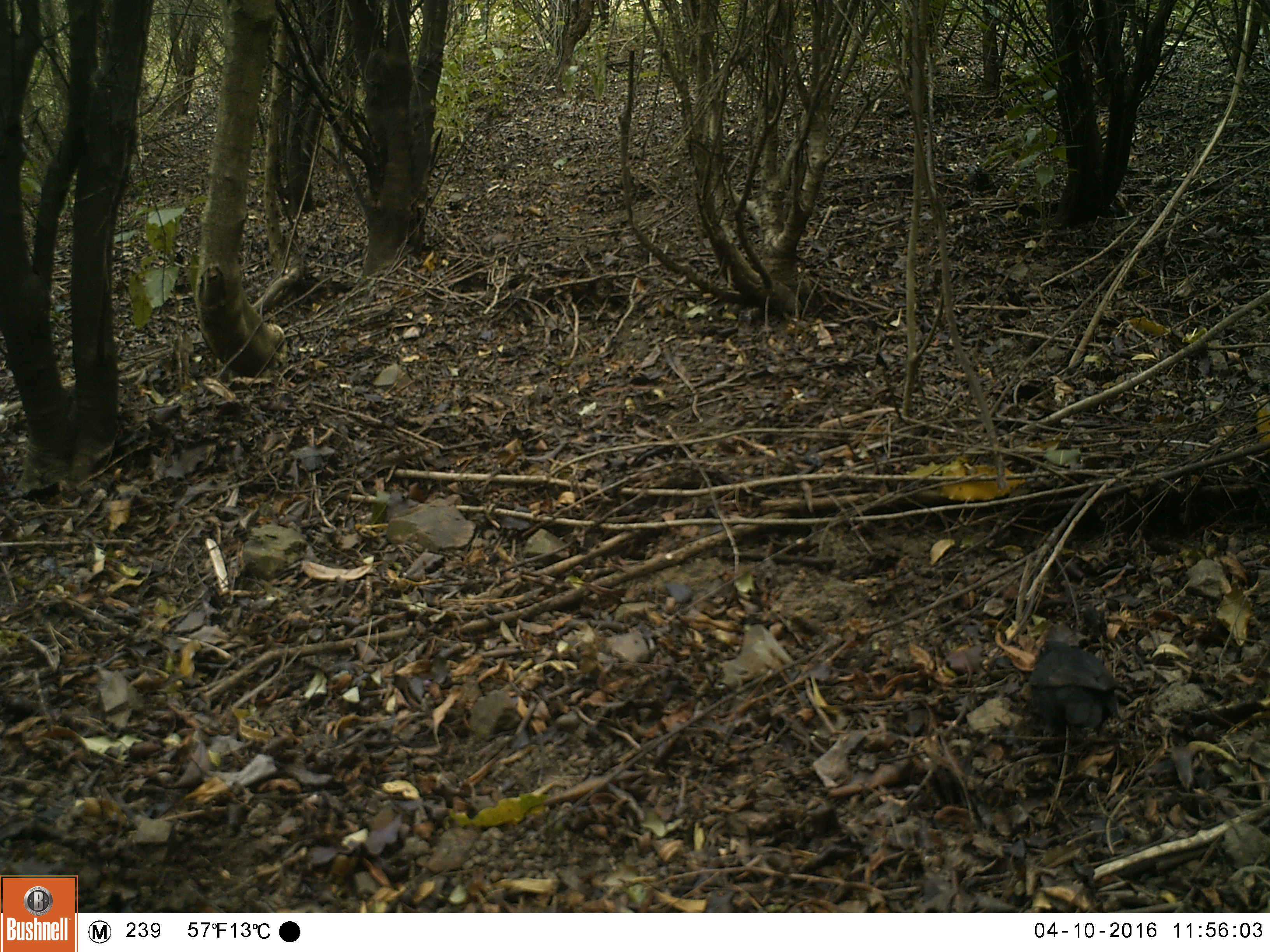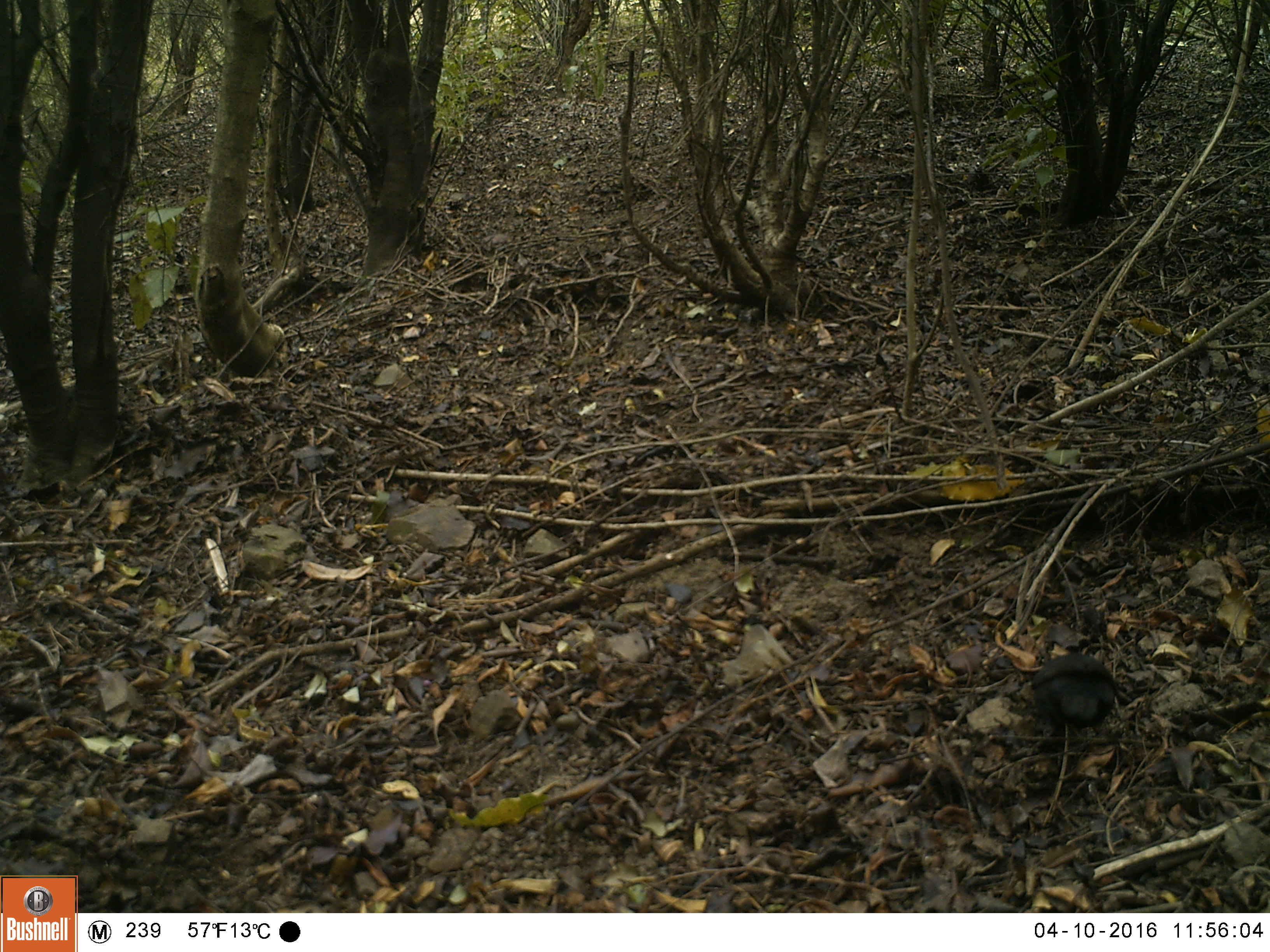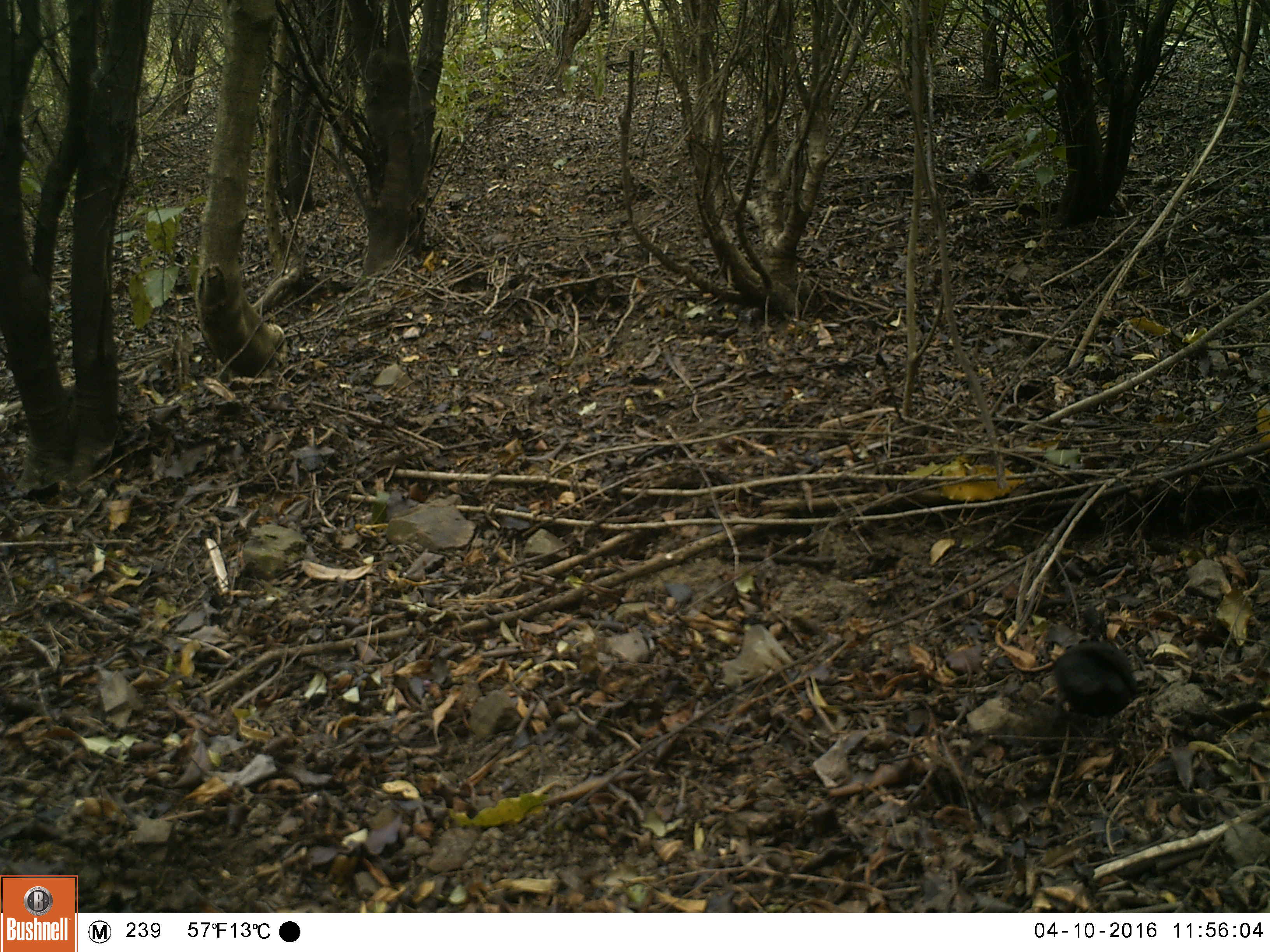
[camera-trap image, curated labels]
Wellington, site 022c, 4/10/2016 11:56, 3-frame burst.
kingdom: Animalia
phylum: Chordata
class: Aves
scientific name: Aves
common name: bird